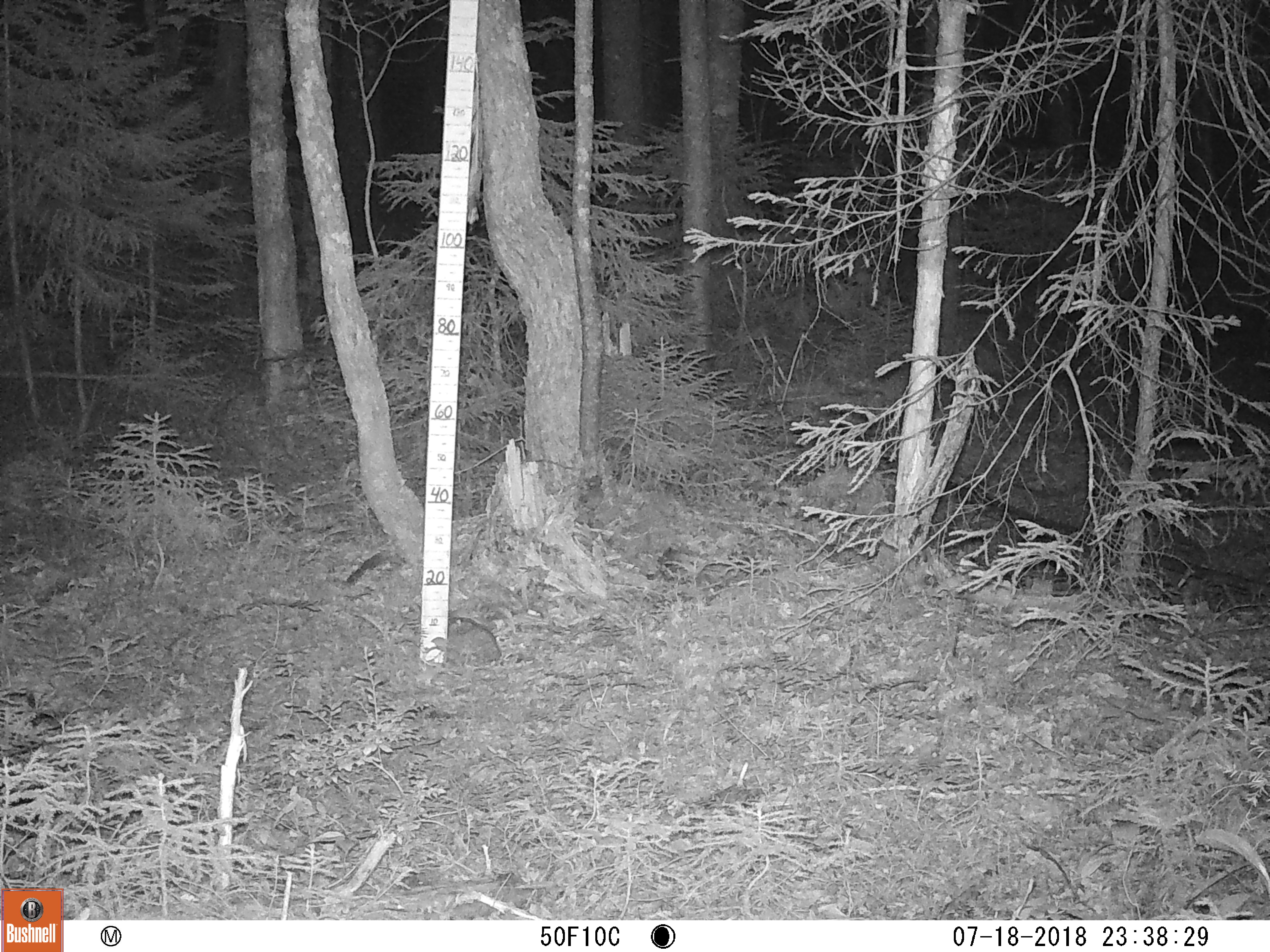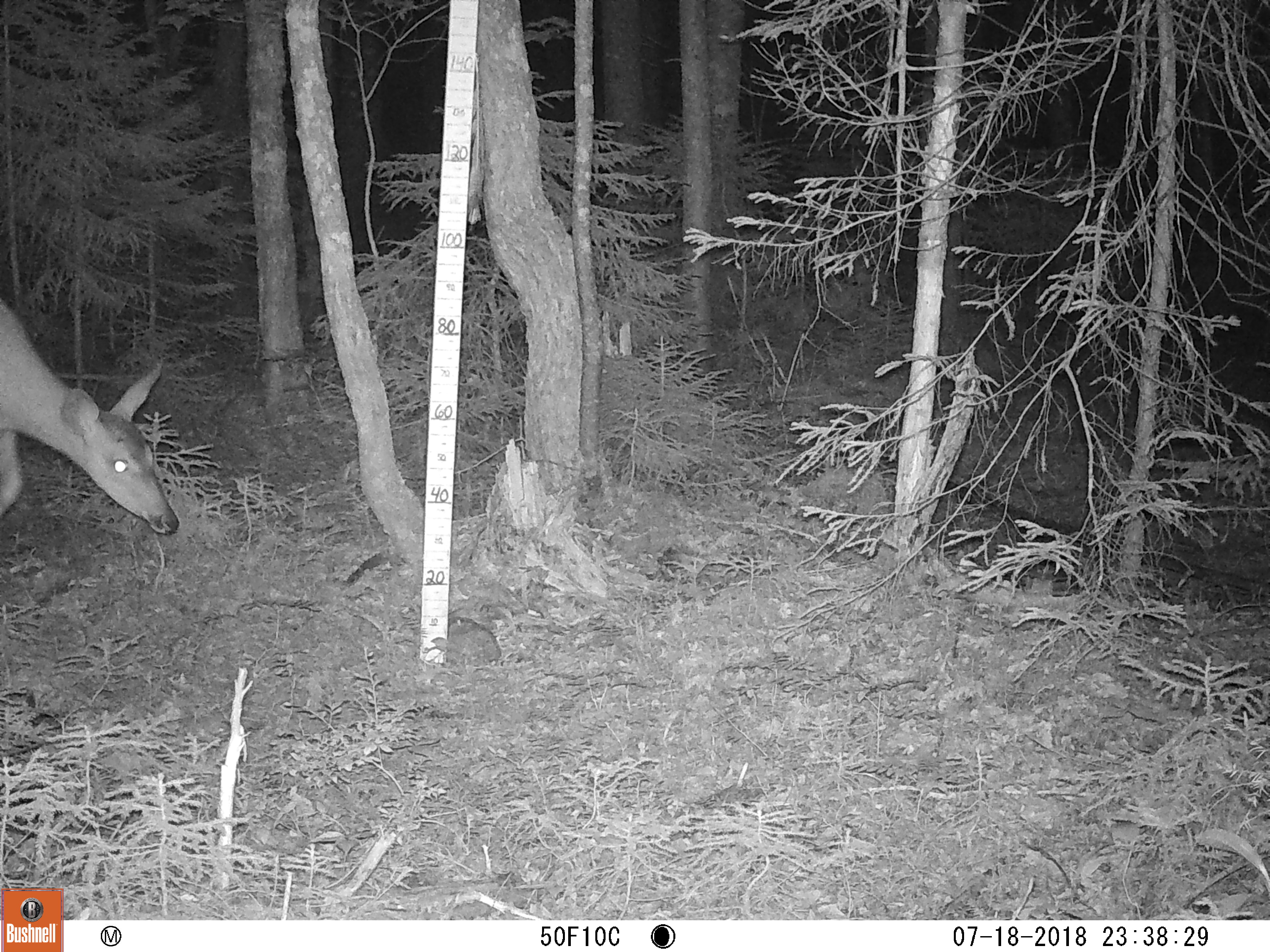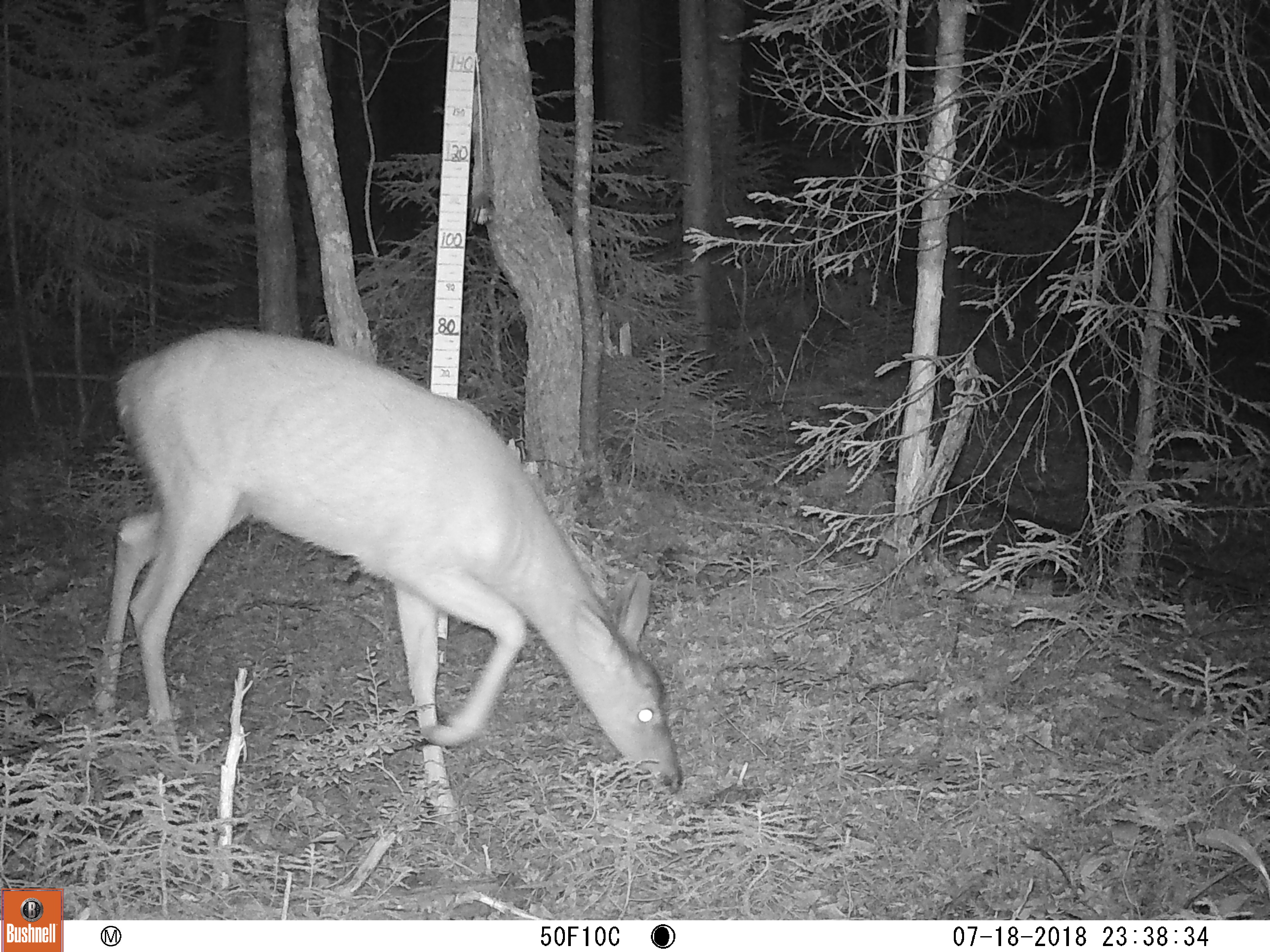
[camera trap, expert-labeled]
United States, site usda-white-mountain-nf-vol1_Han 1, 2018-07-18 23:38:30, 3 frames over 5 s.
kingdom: Animalia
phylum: Chordata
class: Mammalia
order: Artiodactyla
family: Cervidae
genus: Odocoileus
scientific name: Odocoileus virginianus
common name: white-tailed deer